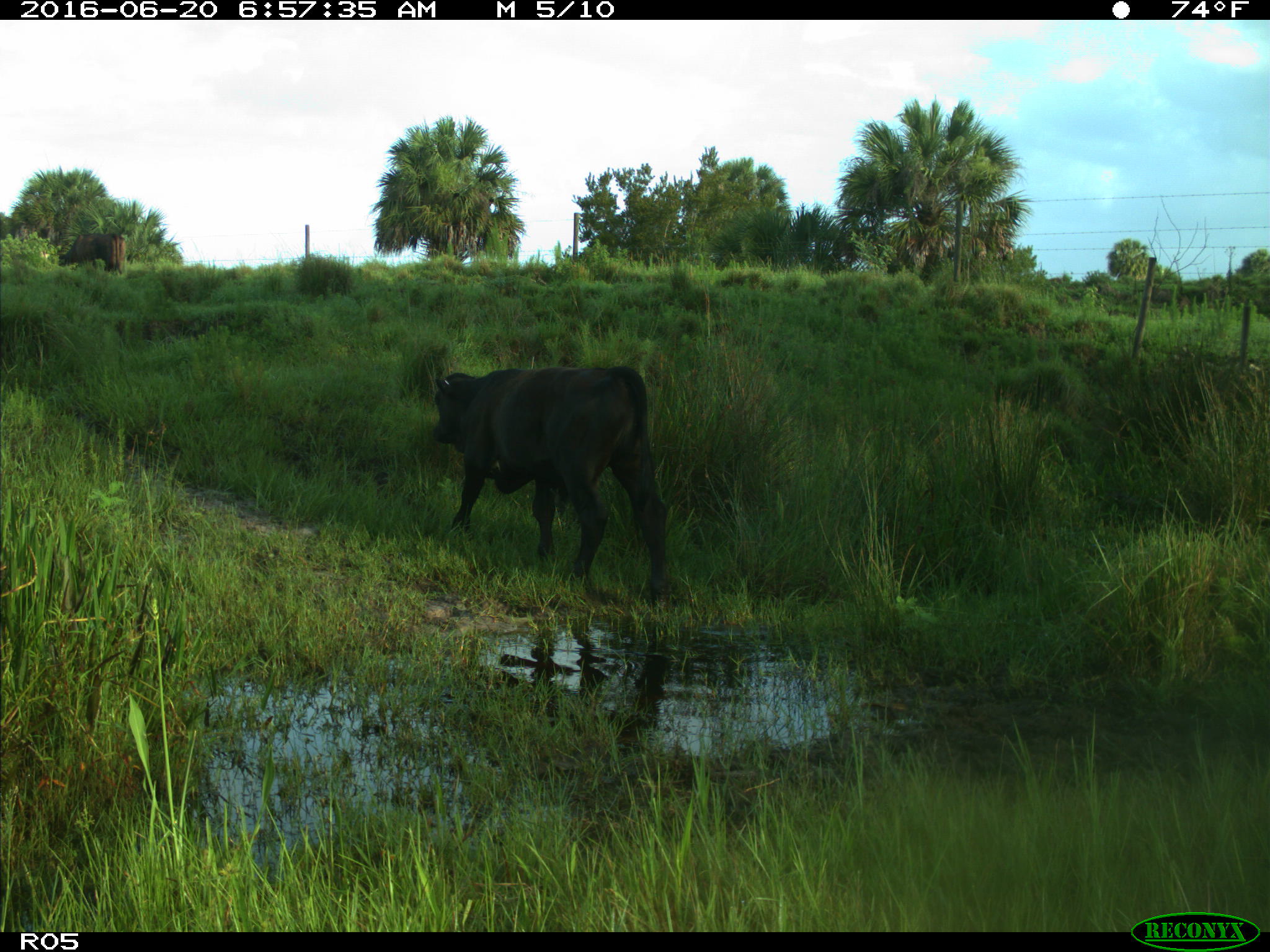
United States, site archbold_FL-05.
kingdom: Animalia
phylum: Chordata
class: Mammalia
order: Artiodactyla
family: Bovidae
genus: Bos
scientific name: Bos taurus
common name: domestic cow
Bos taurus (domestic cow).